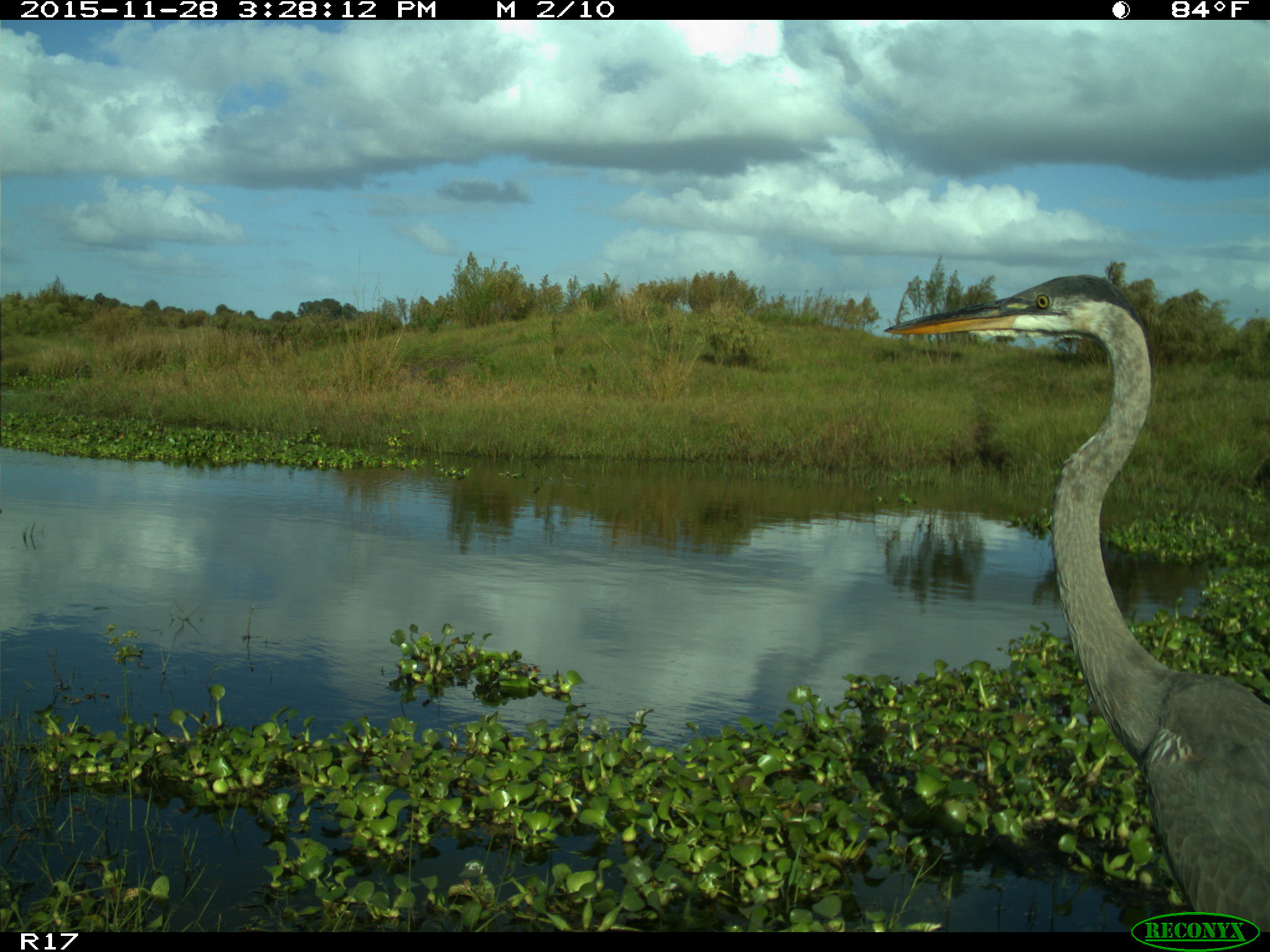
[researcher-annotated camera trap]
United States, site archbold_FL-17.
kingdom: Animalia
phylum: Chordata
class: Aves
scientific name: Aves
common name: birds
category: unidentified bird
Unidentified bird (birds) (Aves).